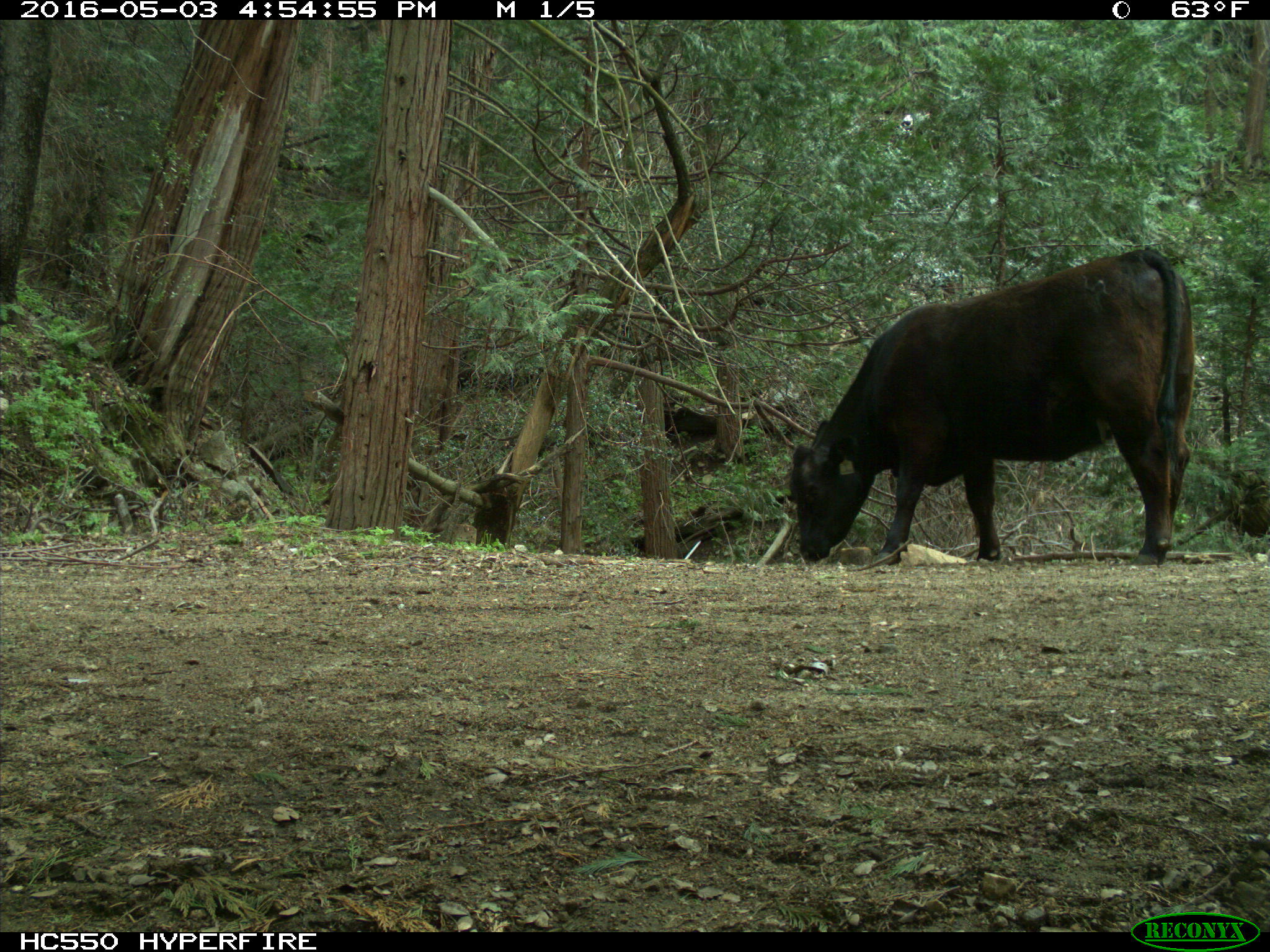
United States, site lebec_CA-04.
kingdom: Animalia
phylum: Chordata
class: Mammalia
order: Artiodactyla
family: Bovidae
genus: Bos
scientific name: Bos taurus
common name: domestic cow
Bos taurus (domestic cow).